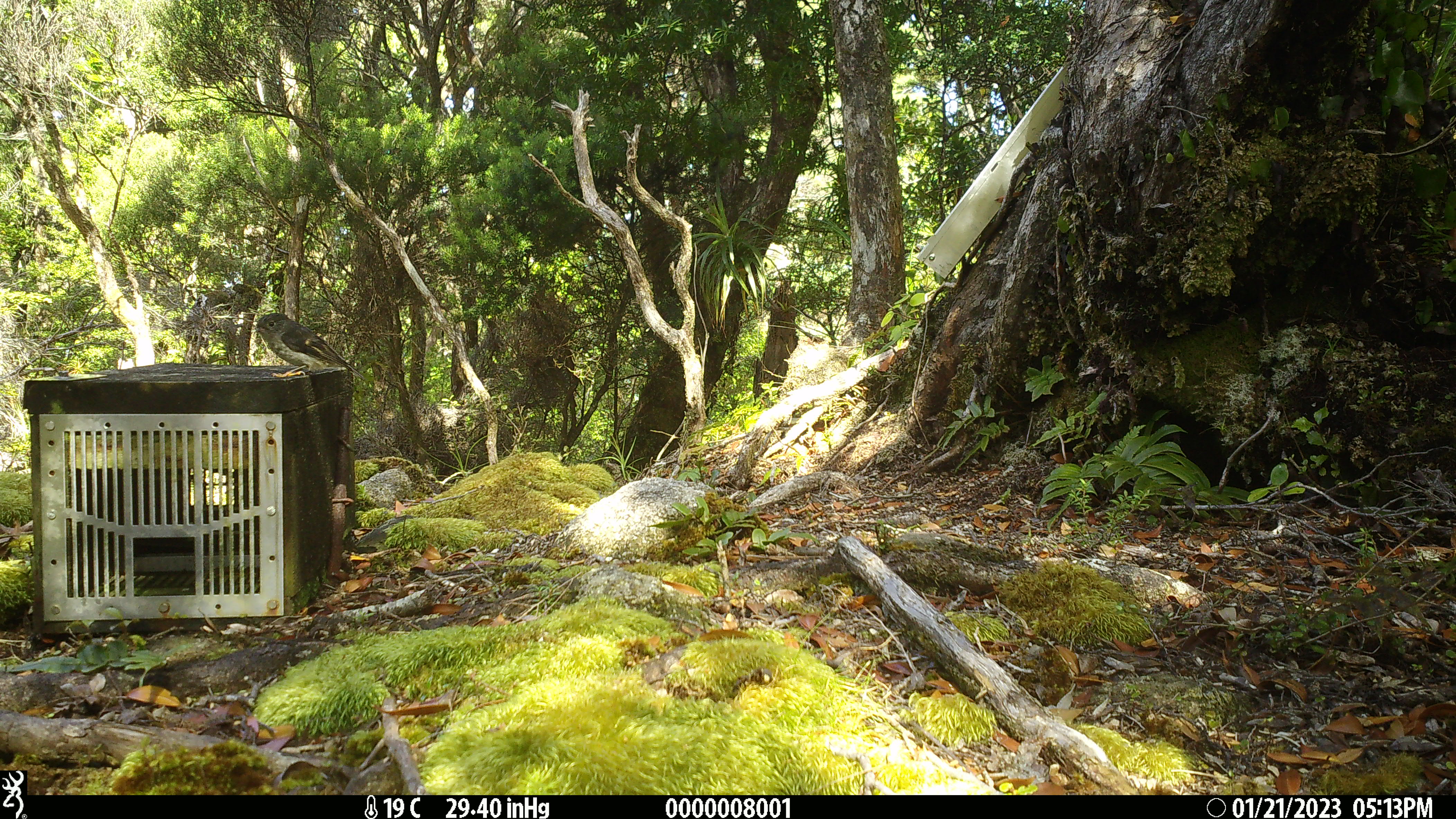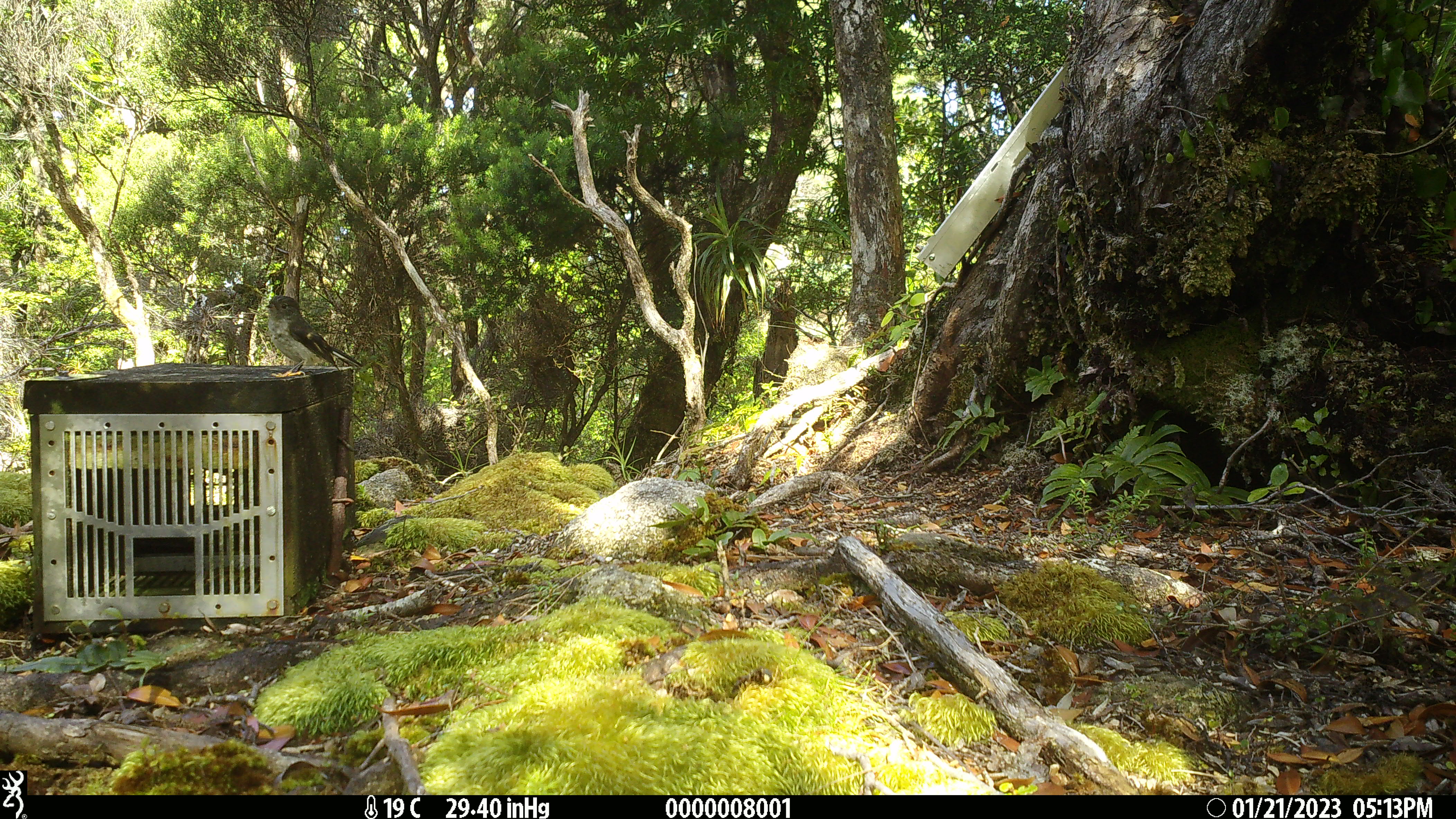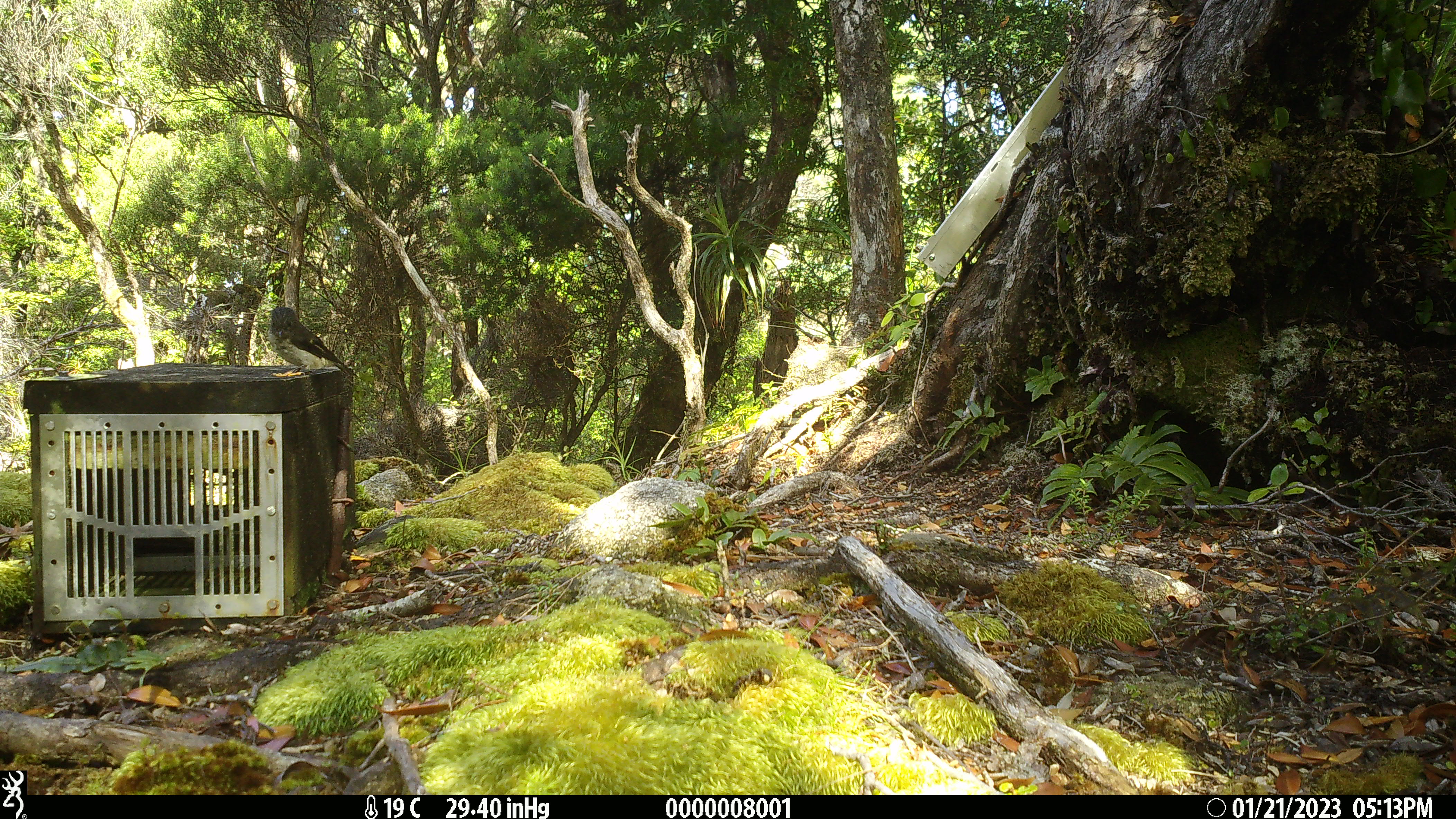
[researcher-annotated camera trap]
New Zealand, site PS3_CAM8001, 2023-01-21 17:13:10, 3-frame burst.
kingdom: Animalia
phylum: Chordata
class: Aves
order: Passeriformes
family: Petroicidae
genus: Petroica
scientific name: Petroica macrocephala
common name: tomtit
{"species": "tomtit (Petroica macrocephala)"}